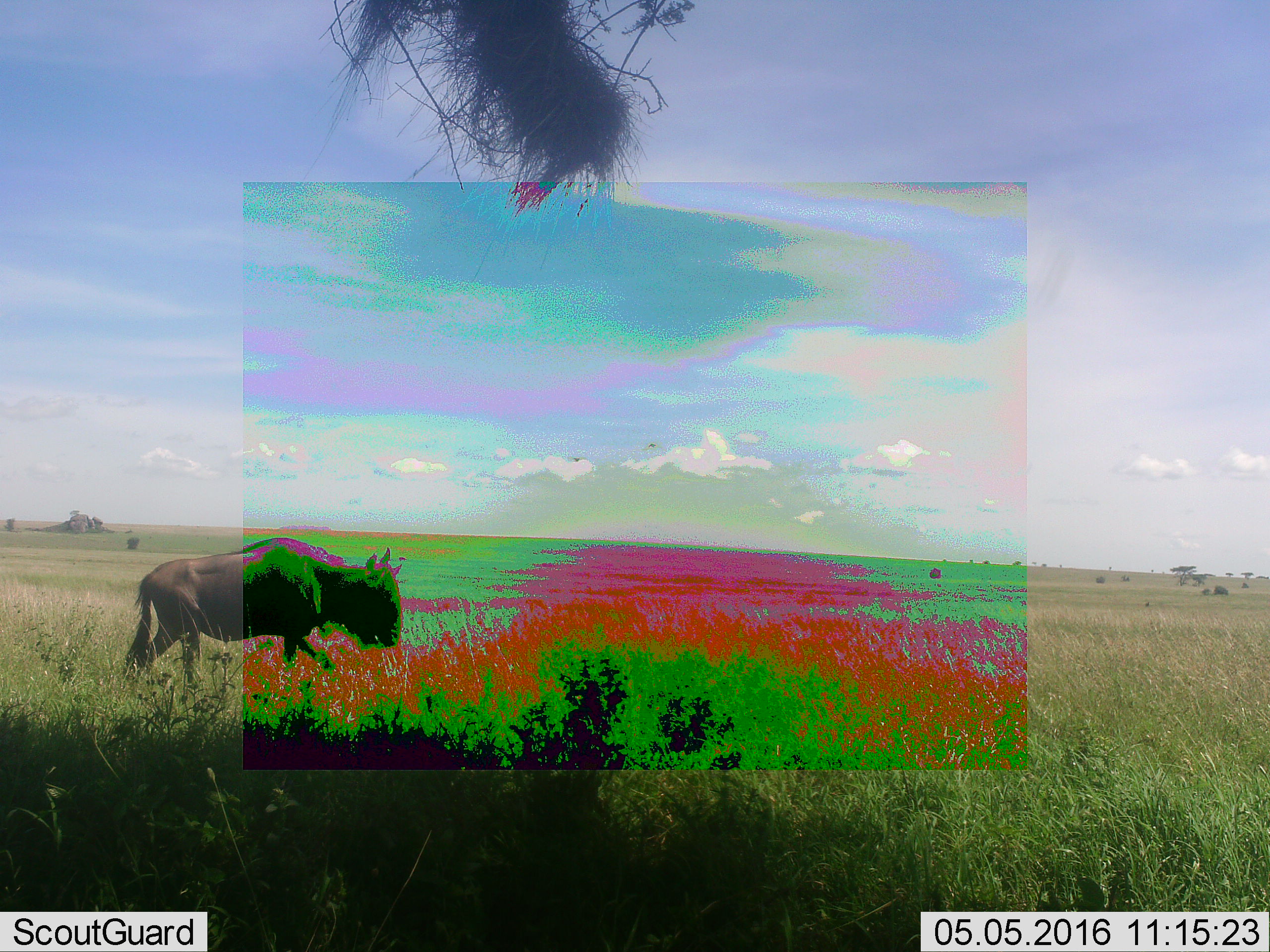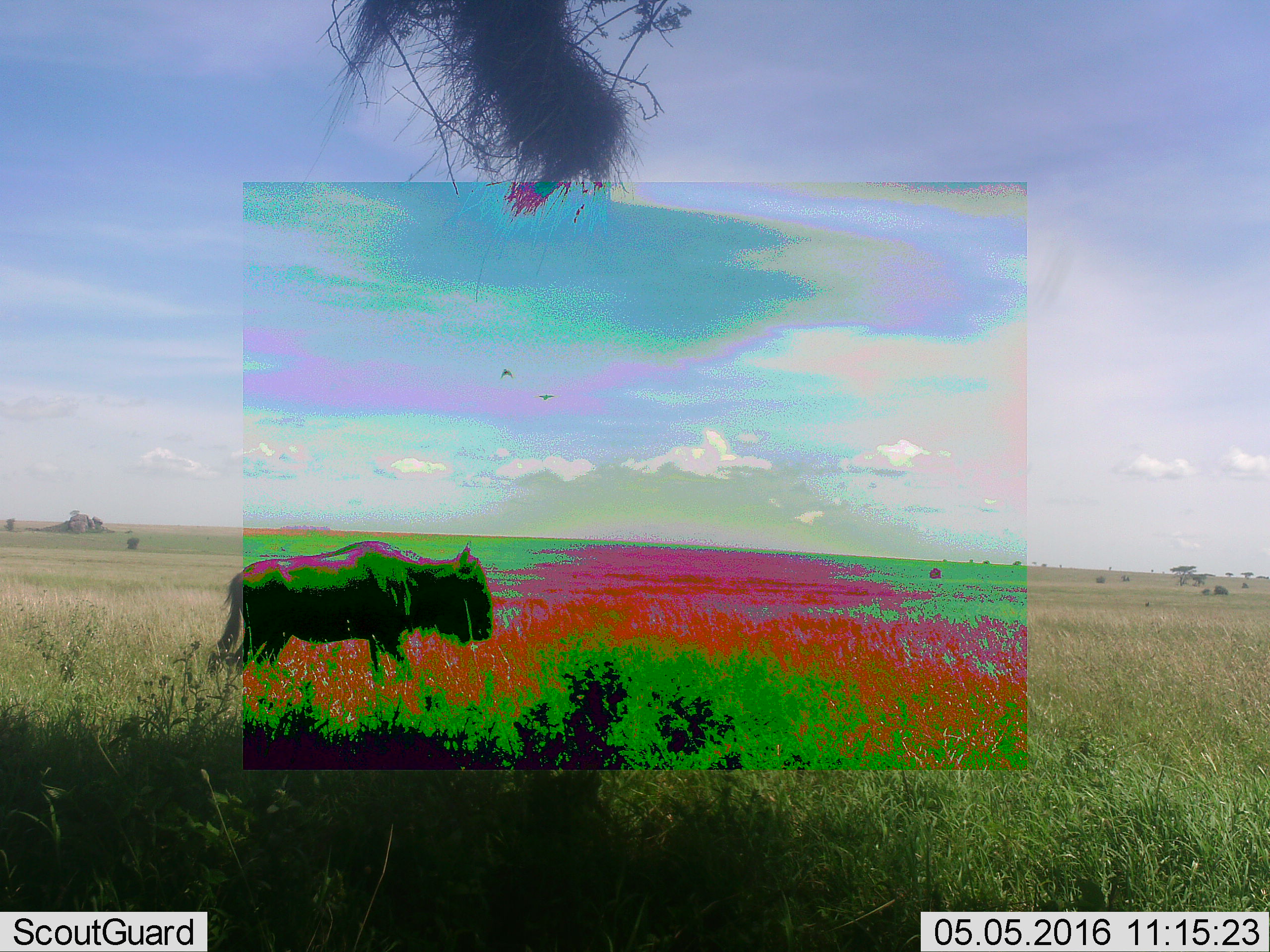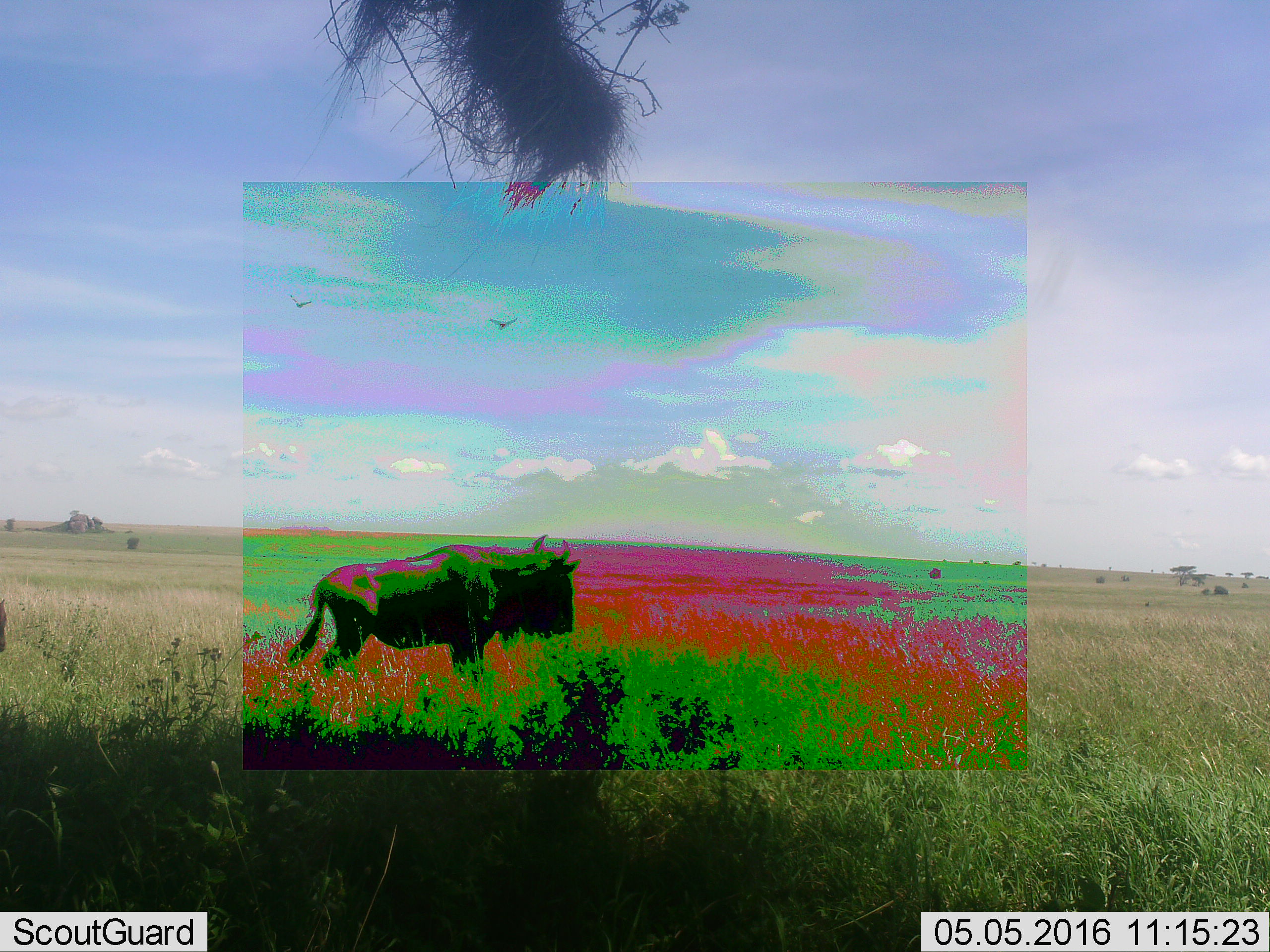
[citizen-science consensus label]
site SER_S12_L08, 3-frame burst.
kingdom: Animalia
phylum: Chordata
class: Mammalia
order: Artiodactyla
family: Bovidae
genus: Connochaetes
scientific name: Connochaetes taurinus taurinus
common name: blue wildebeest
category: wildebeestblue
Wildebeestblue (blue wildebeest) (Connochaetes taurinus taurinus), count 1. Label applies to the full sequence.